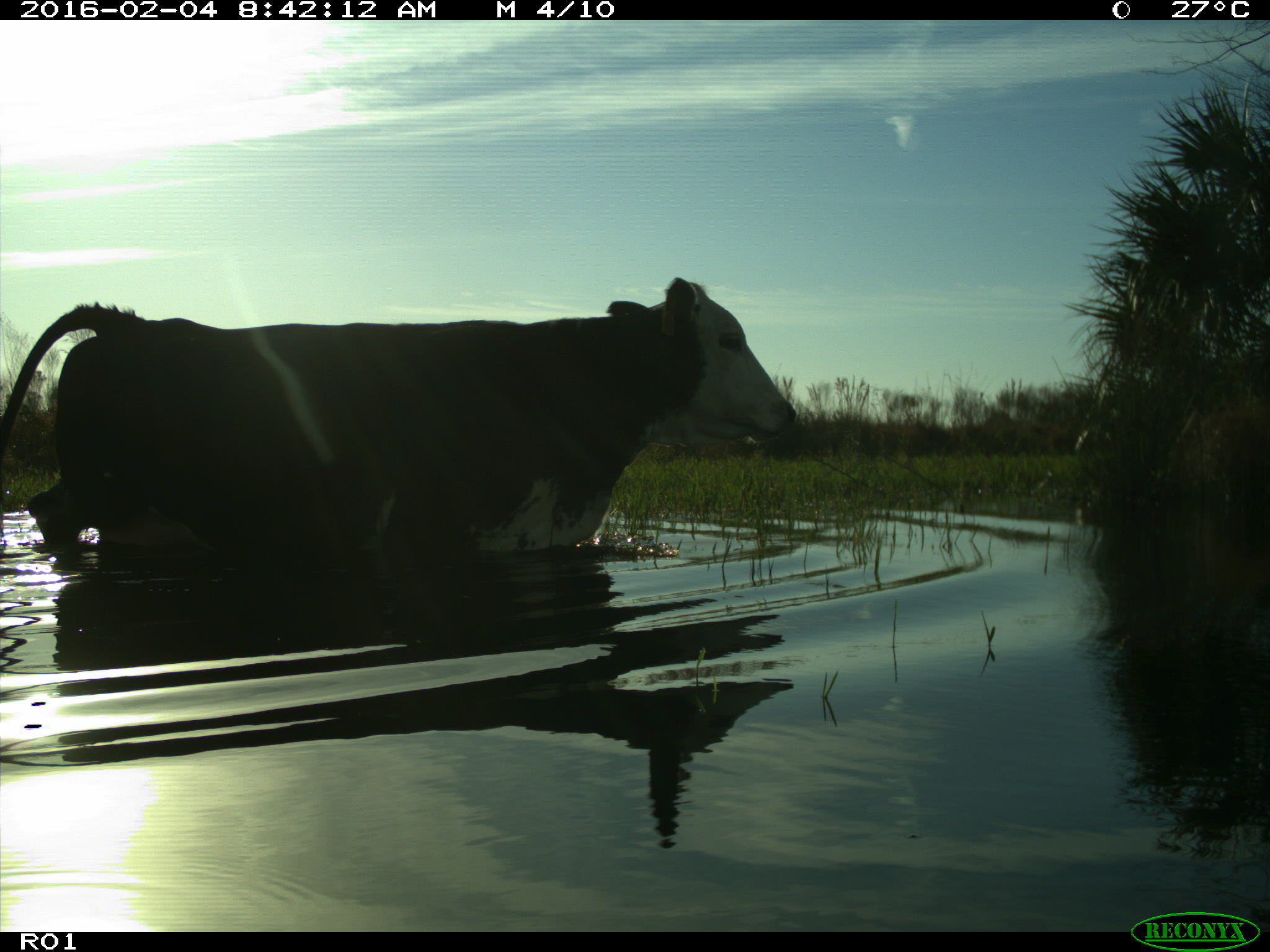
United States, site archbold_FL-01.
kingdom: Animalia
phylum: Chordata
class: Mammalia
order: Artiodactyla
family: Bovidae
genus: Bos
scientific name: Bos taurus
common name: domestic cow